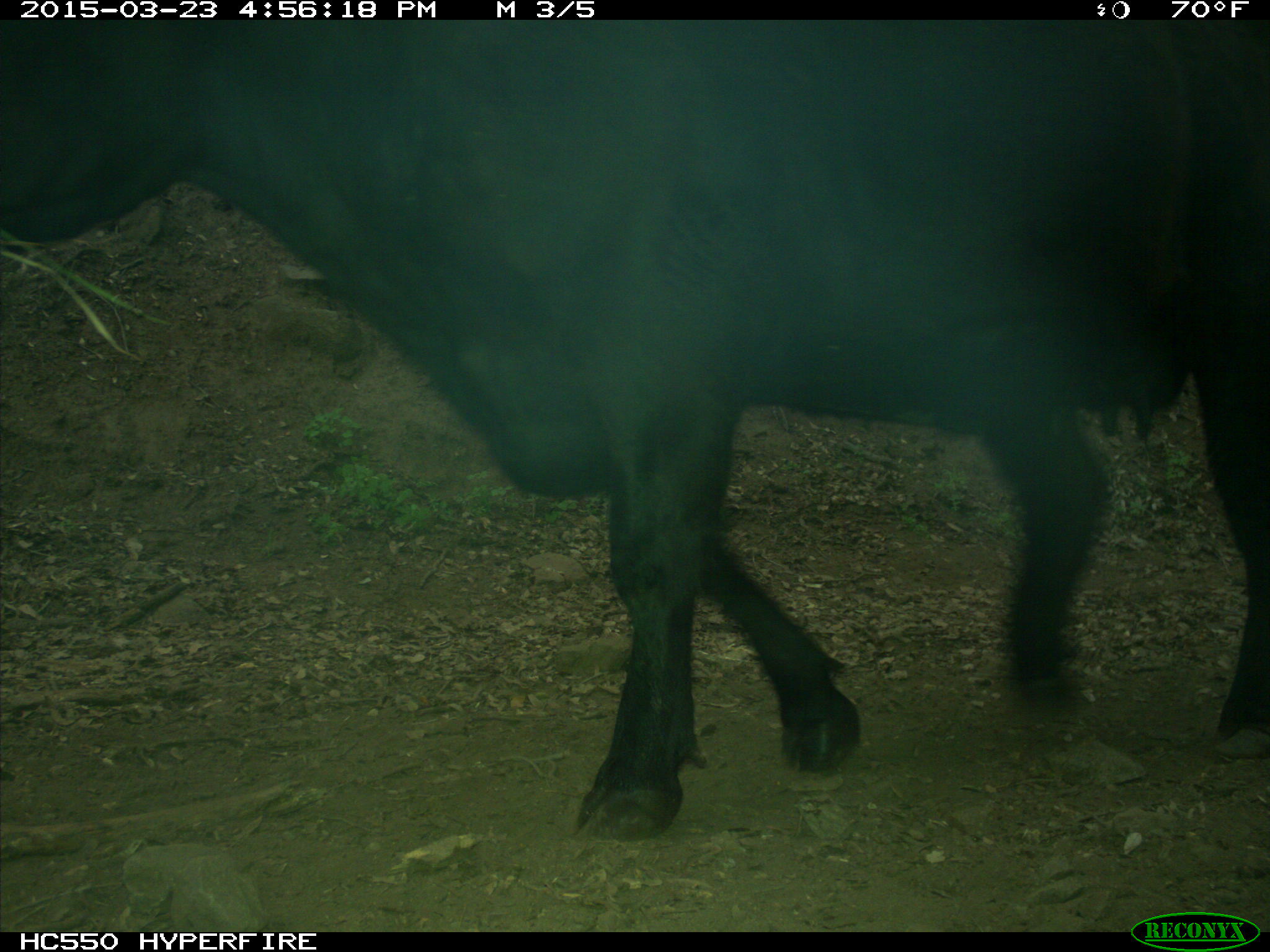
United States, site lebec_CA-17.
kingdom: Animalia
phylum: Chordata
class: Mammalia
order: Artiodactyla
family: Bovidae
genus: Bos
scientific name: Bos taurus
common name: domestic cow